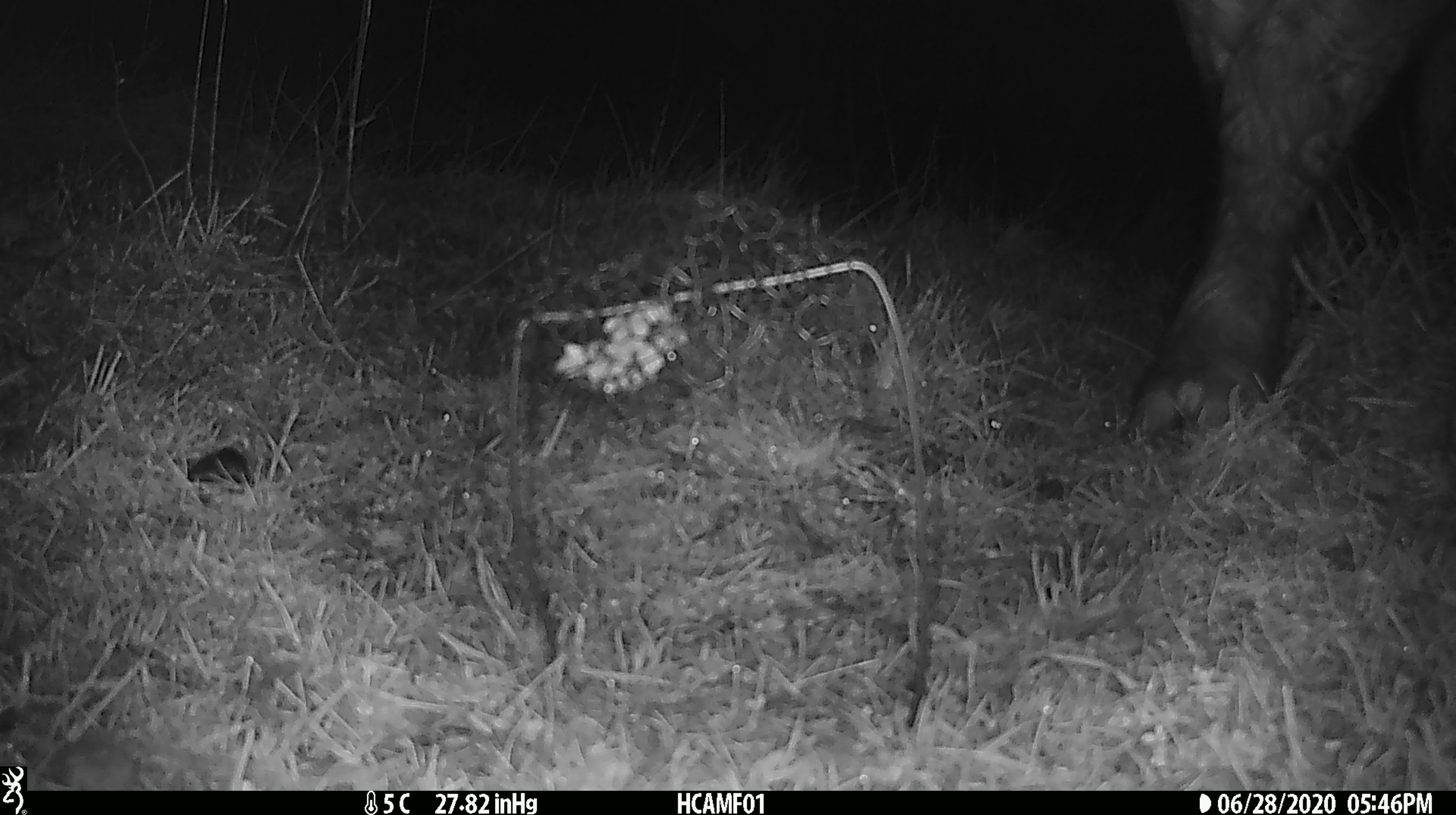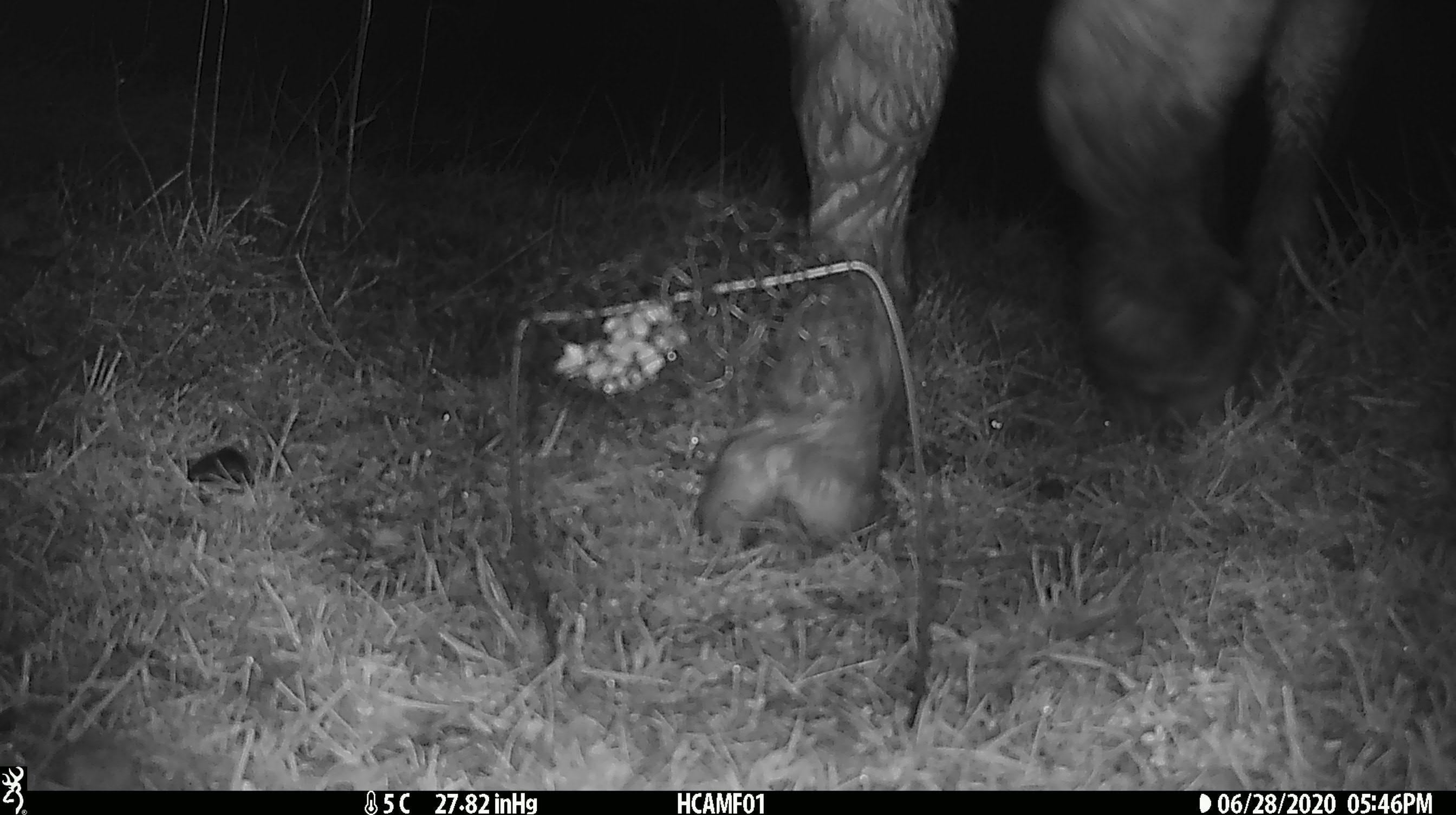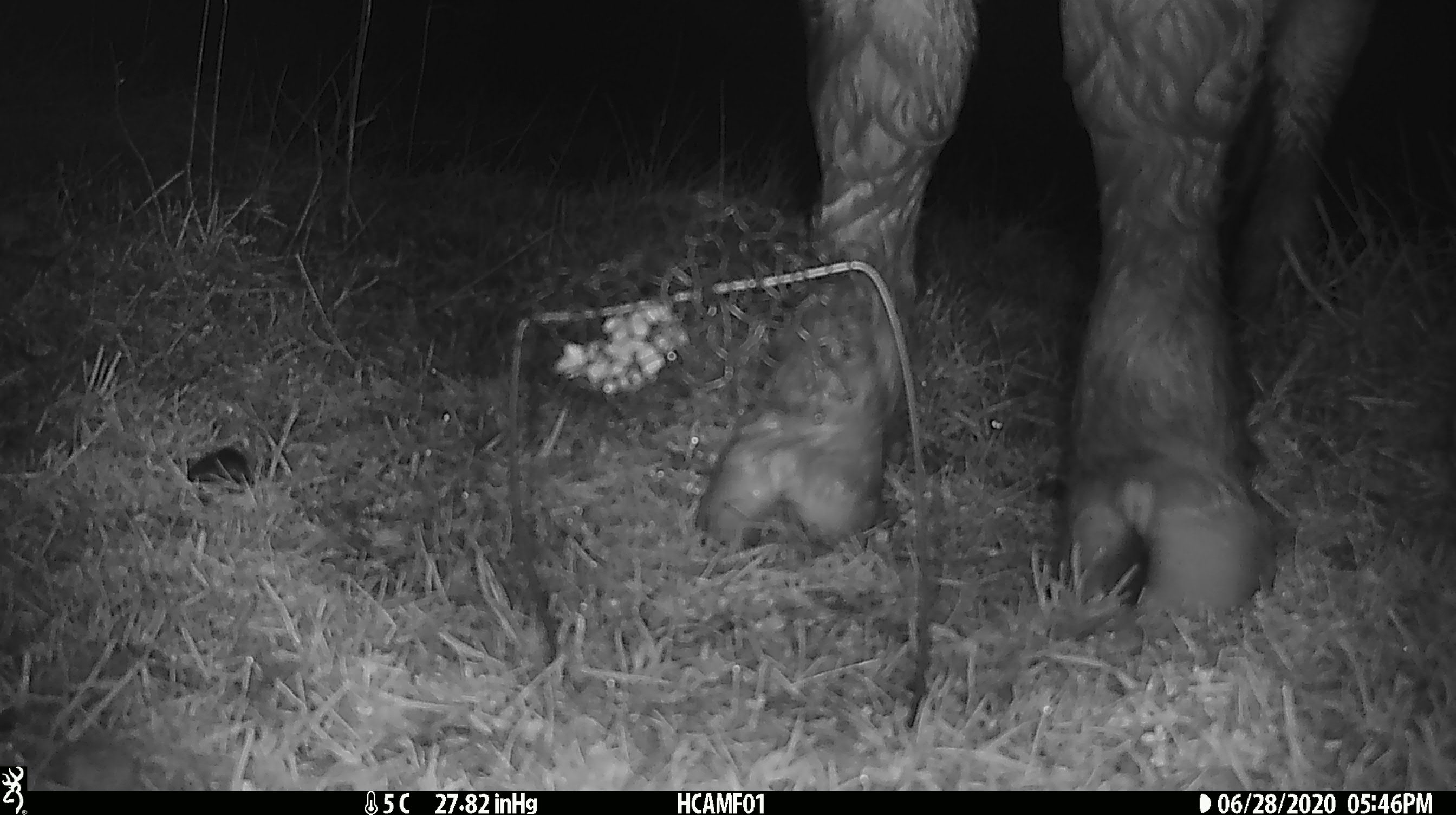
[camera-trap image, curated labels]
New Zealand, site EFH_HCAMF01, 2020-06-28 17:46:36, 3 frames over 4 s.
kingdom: Animalia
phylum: Chordata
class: Mammalia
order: Artiodactyla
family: Bovidae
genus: Bos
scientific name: Bos taurus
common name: domestic cow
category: cow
Cow (domestic cow) (Bos taurus).